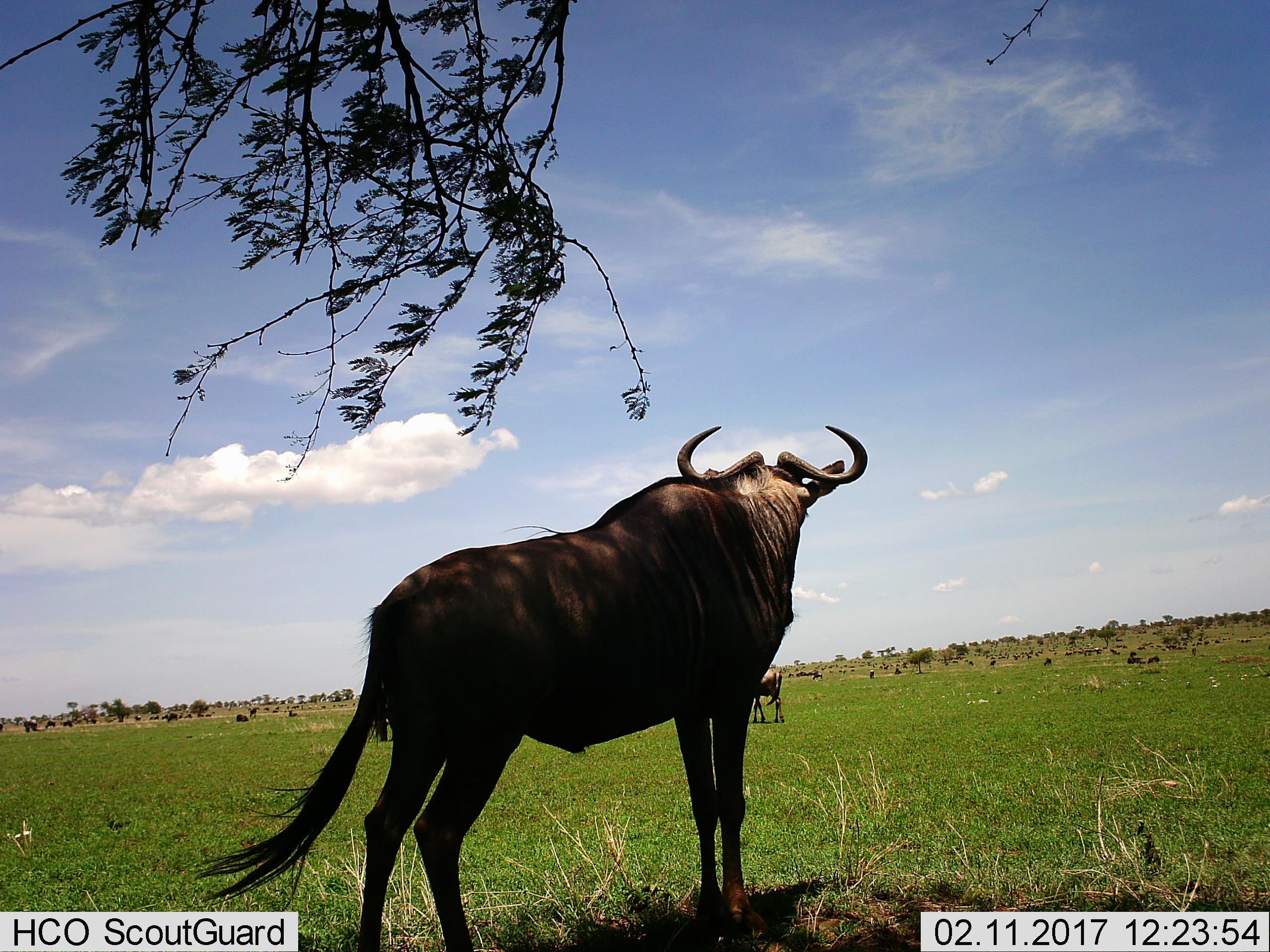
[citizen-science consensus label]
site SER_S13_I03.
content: unidentified animal